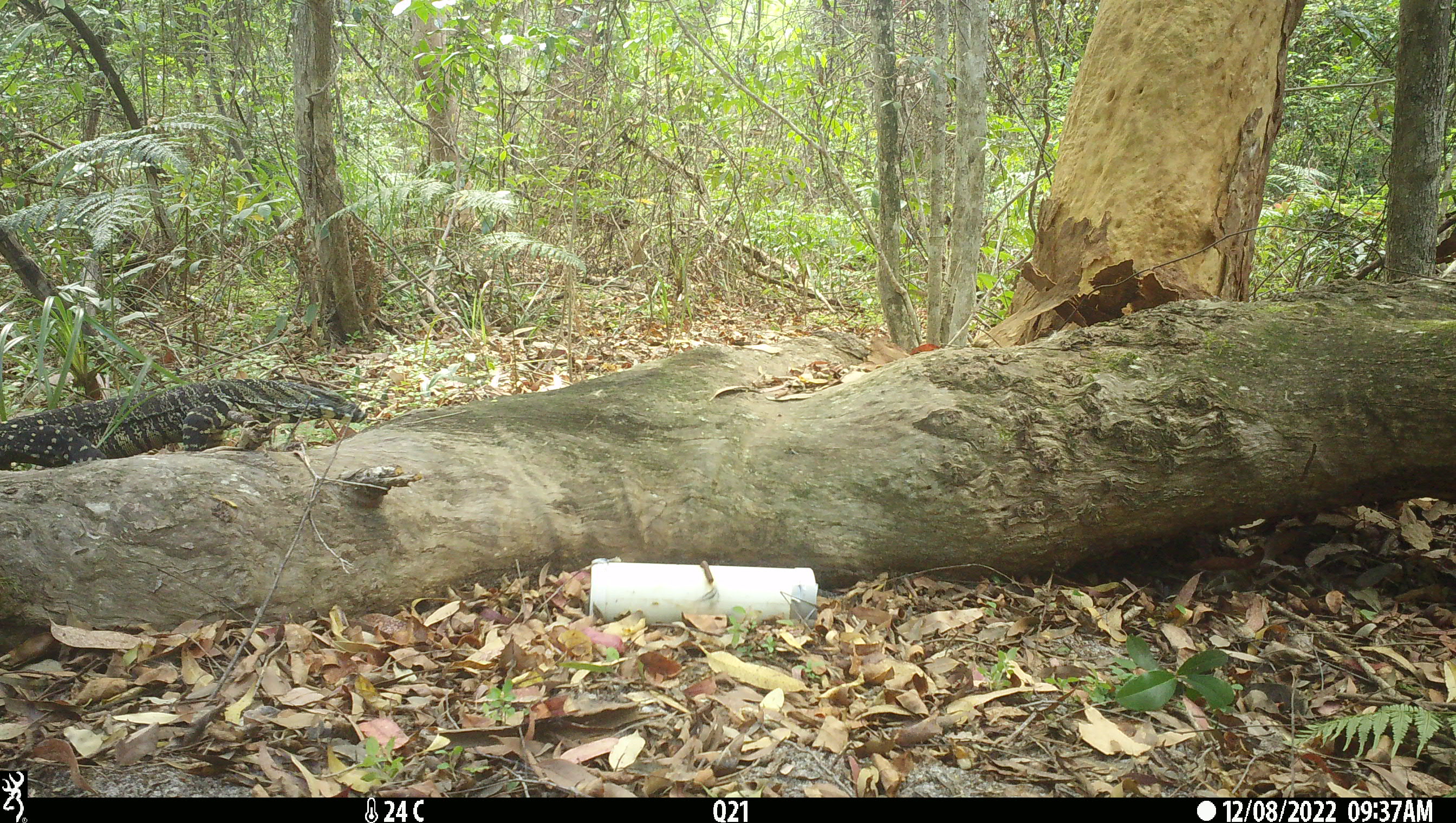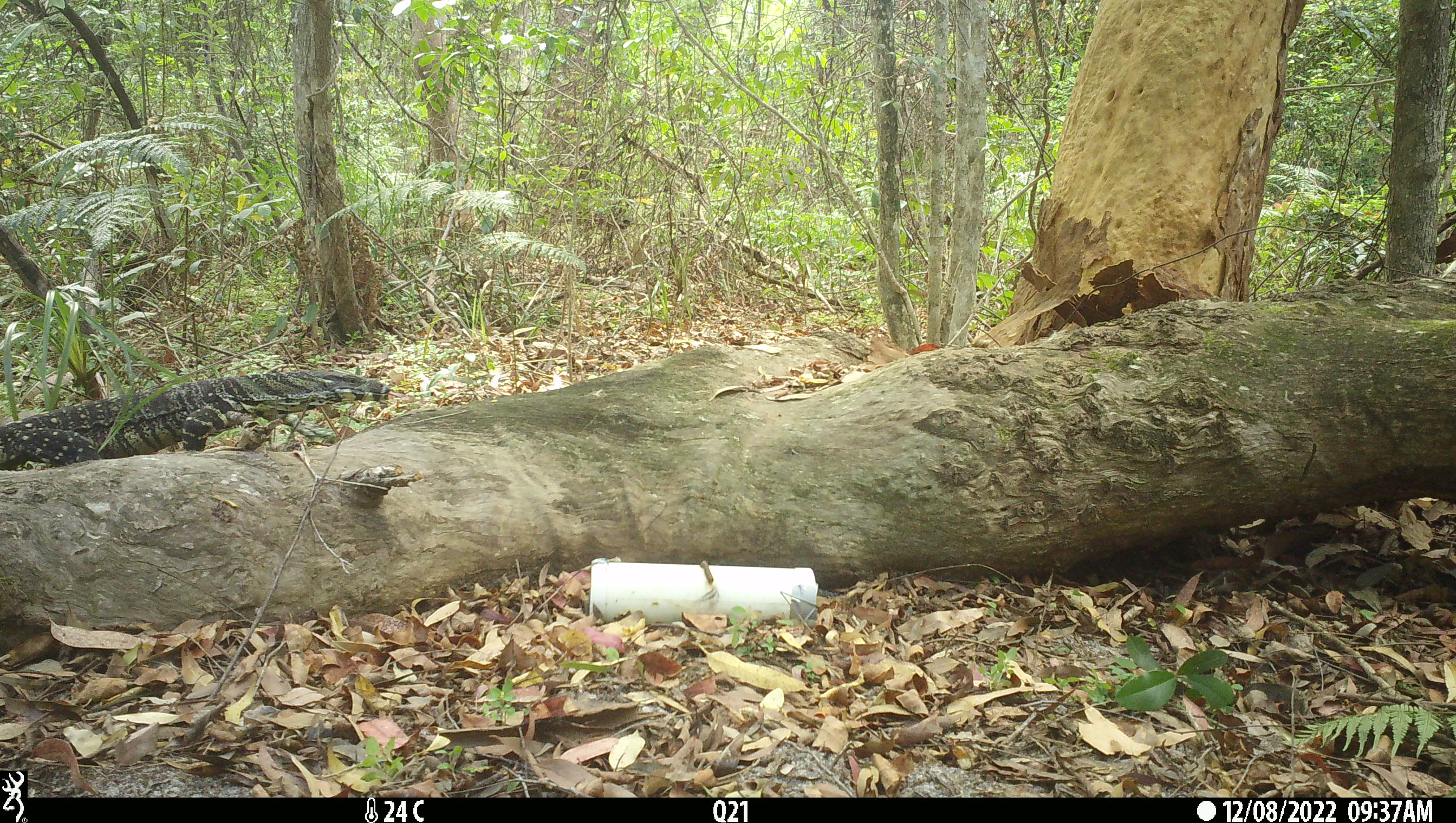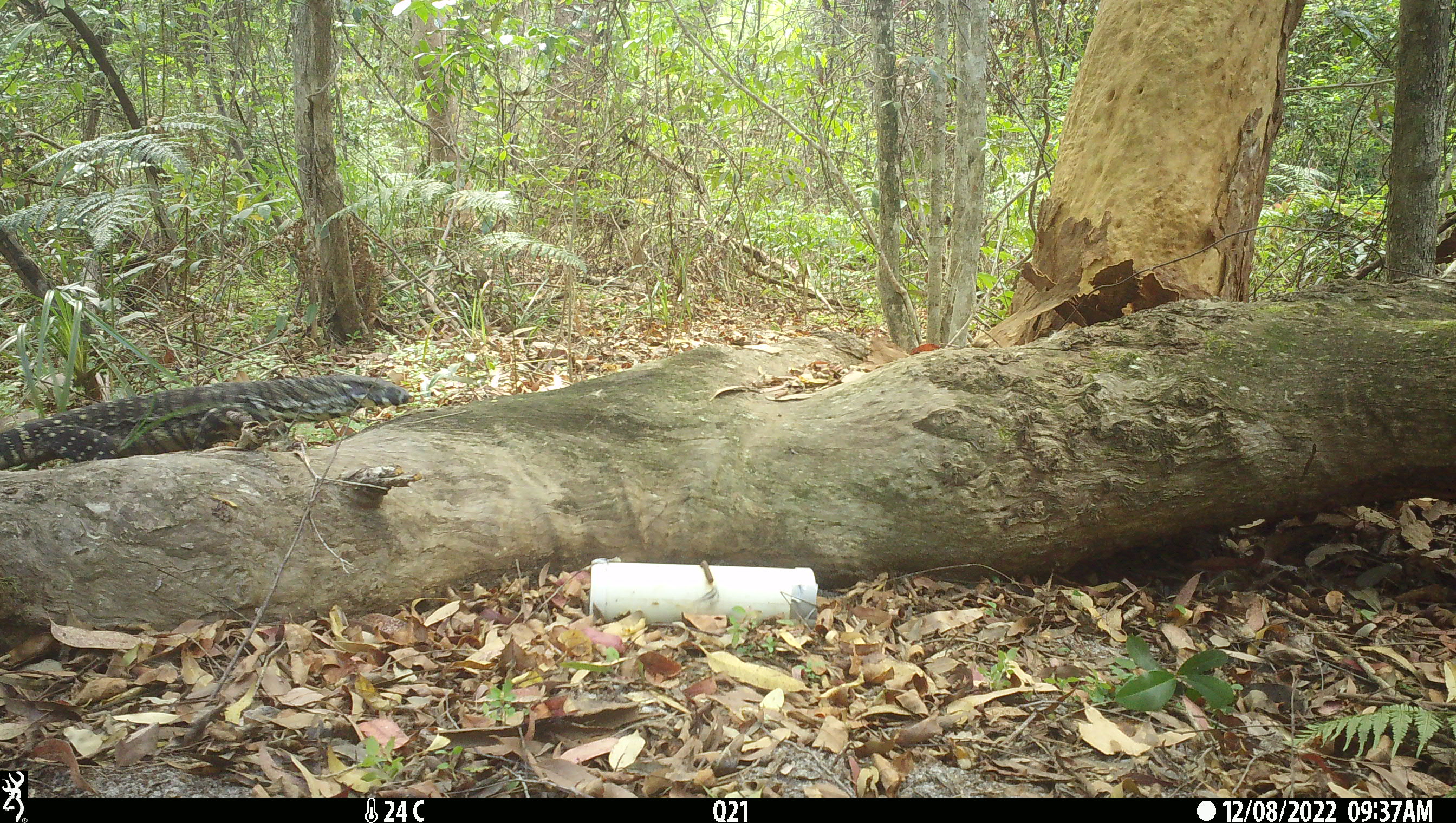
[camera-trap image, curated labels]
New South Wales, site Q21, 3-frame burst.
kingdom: Animalia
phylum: Chordata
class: Reptilia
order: Squamata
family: Varanidae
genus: Varanus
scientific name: Varanus varius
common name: lace monitor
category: goanna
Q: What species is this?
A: Goanna (lace monitor) (Varanus varius).